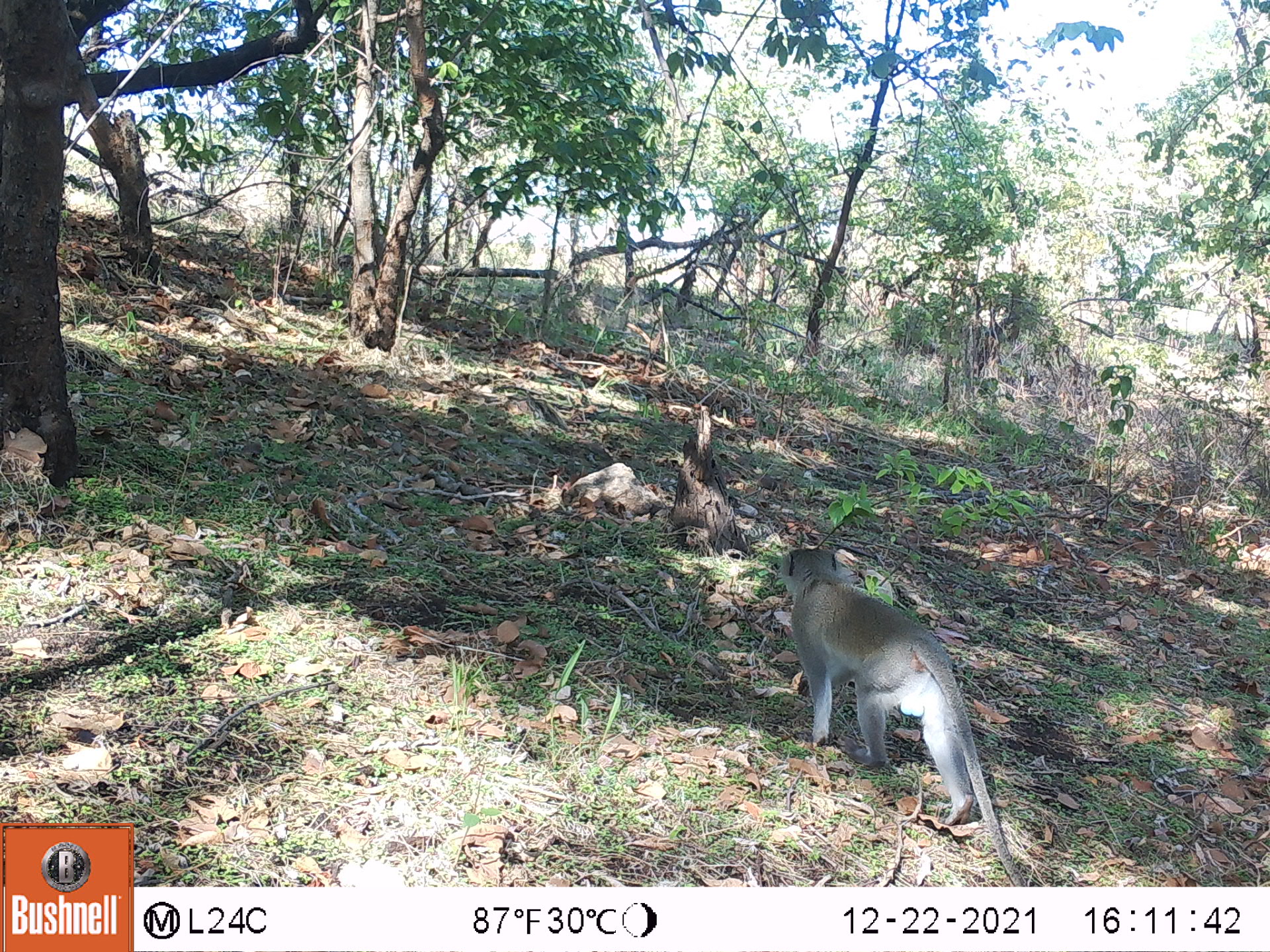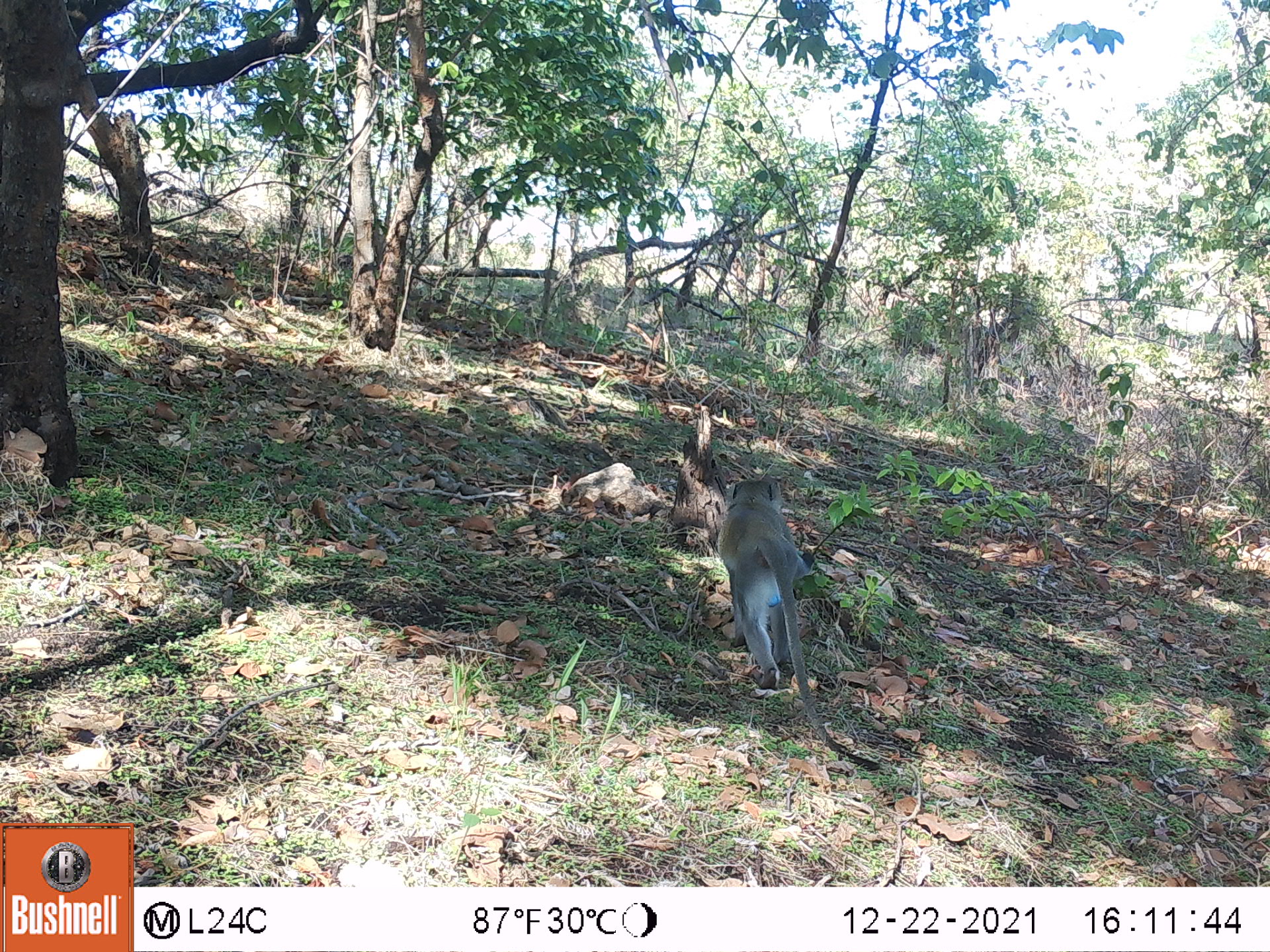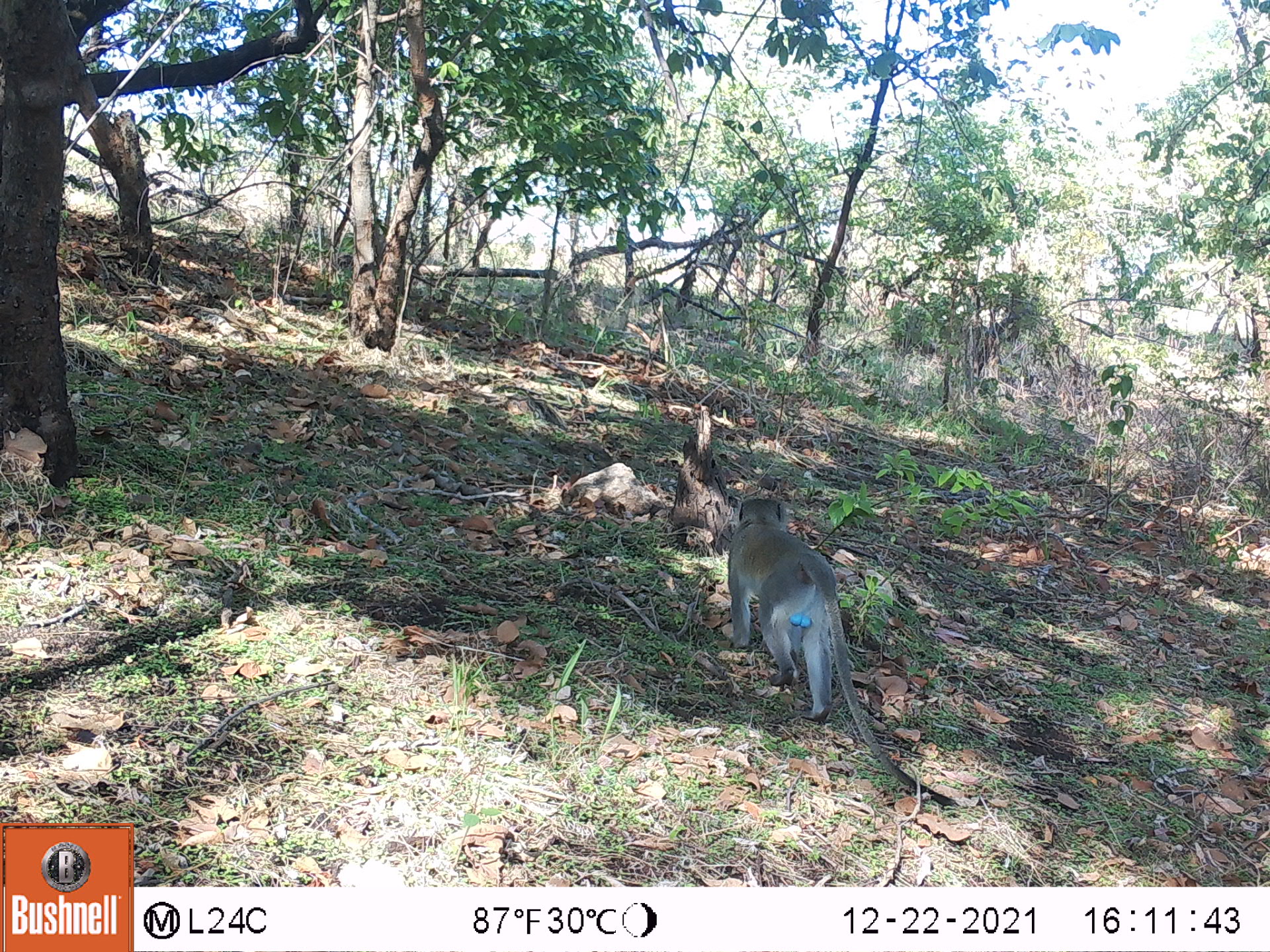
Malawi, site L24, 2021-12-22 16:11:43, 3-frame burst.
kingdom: Animalia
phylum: Chordata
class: Mammalia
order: Primates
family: Cercopithecidae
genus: Chlorocebus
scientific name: Chlorocebus pygerythrus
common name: vervet monkey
Vervet monkey (Chlorocebus pygerythrus), count 1.